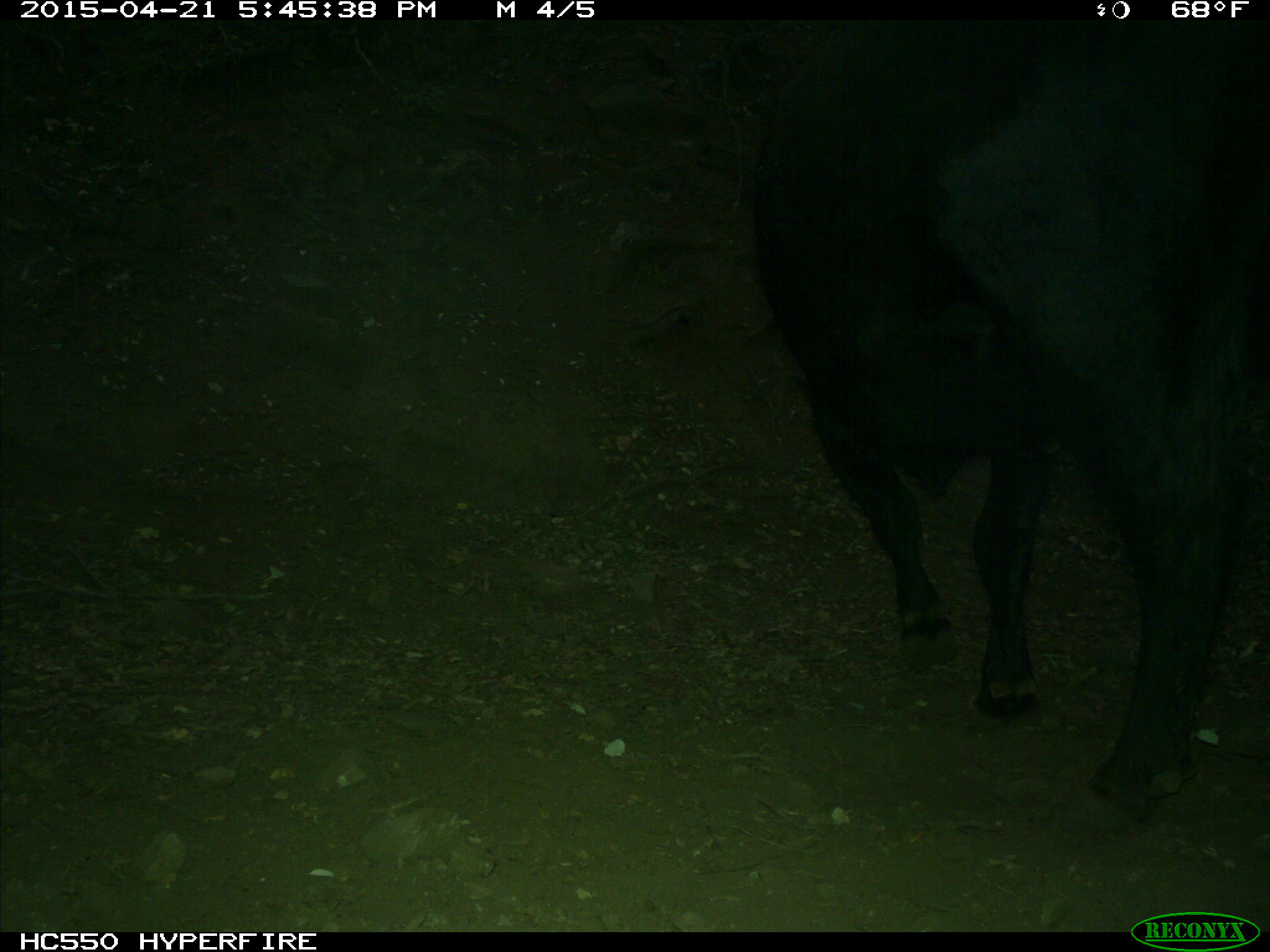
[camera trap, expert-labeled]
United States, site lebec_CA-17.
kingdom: Animalia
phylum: Chordata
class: Mammalia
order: Artiodactyla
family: Bovidae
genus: Bos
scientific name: Bos taurus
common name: domestic cow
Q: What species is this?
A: Bos taurus (domestic cow).